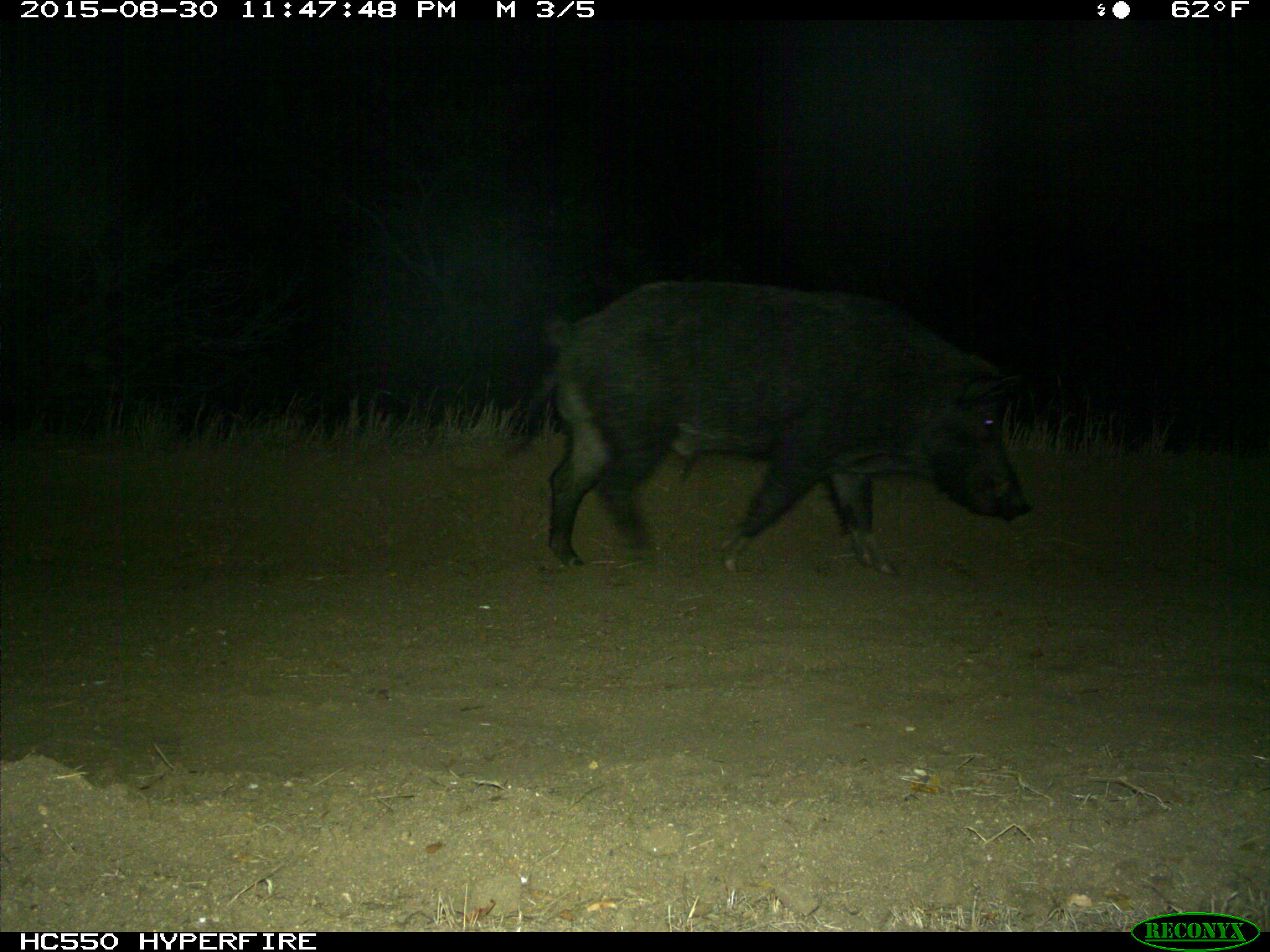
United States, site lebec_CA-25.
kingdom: Animalia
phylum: Chordata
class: Mammalia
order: Artiodactyla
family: Suidae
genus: Sus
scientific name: Sus scrofa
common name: wild boar